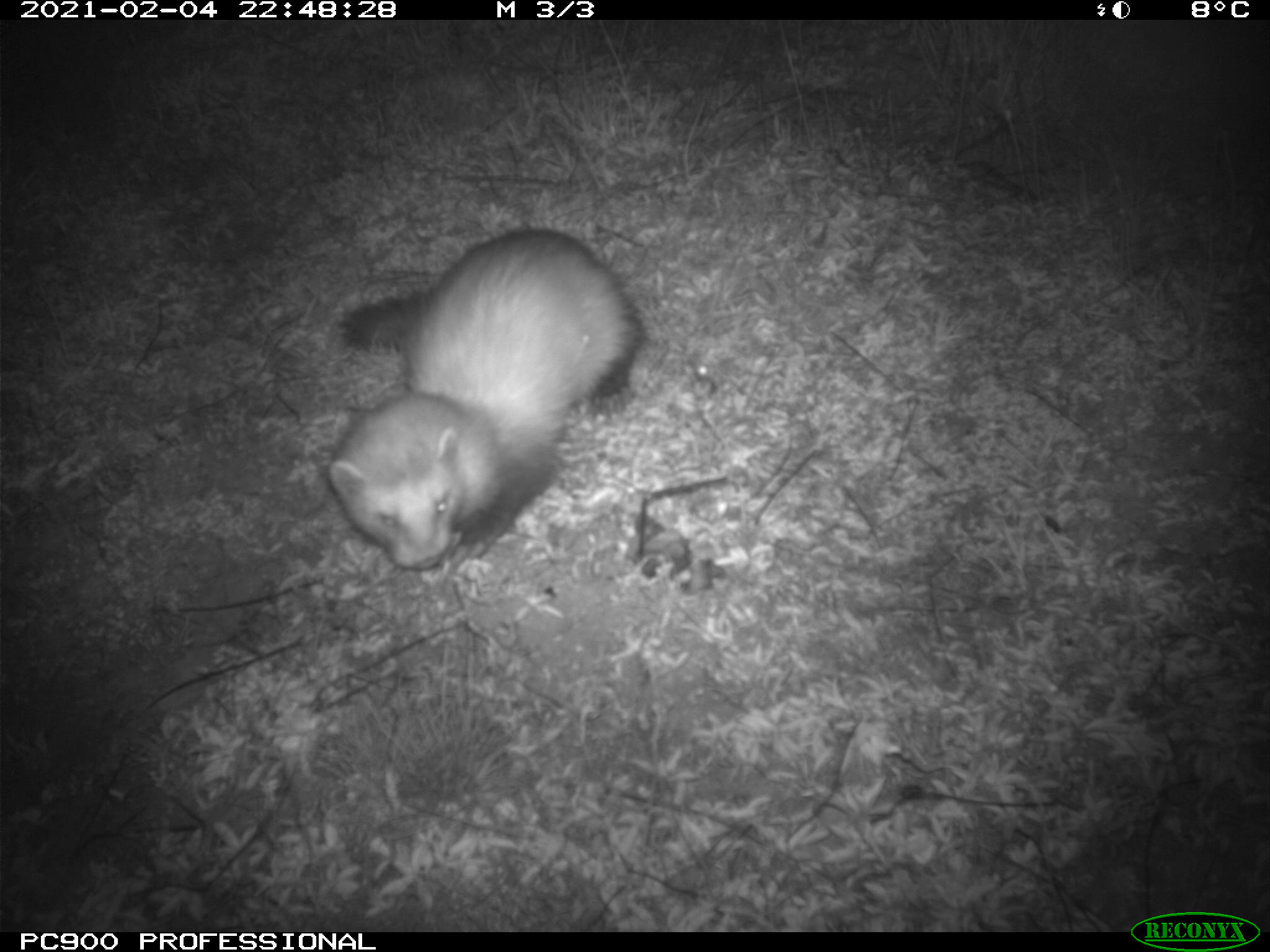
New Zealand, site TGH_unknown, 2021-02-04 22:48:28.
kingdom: Animalia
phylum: Chordata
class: Mammalia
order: Carnivora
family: Mustelidae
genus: Mustela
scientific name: Mustela furo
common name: ferret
Ferret (Mustela furo).